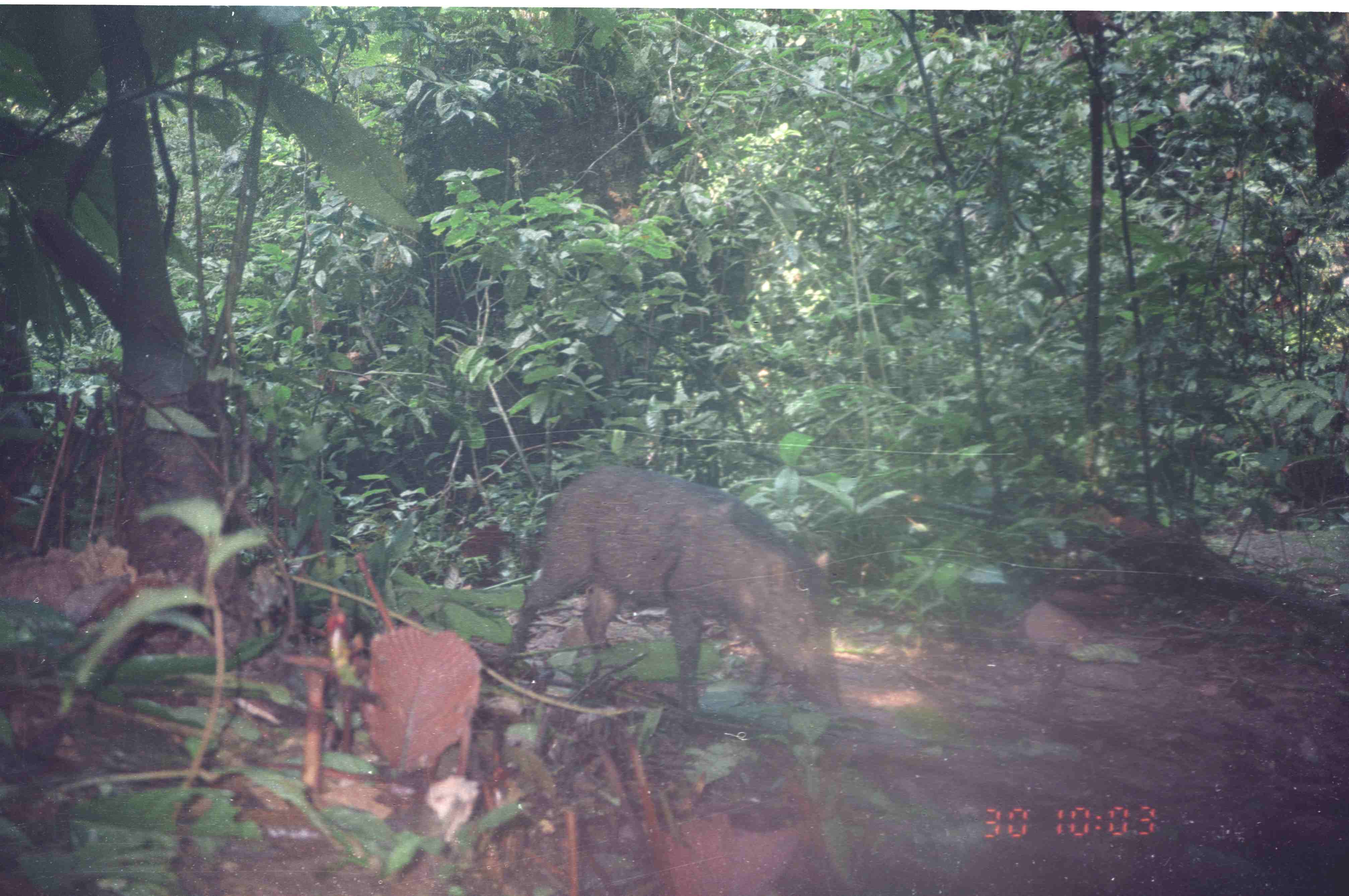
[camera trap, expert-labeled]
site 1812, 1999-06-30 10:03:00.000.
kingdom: Animalia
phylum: Chordata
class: Mammalia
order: Artiodactyla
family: Suidae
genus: Sus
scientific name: Sus scrofa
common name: wild boar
Sus scrofa (wild boar), count 1.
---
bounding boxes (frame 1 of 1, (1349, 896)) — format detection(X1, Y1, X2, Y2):
sus scrofa: detection(505, 469, 845, 713)